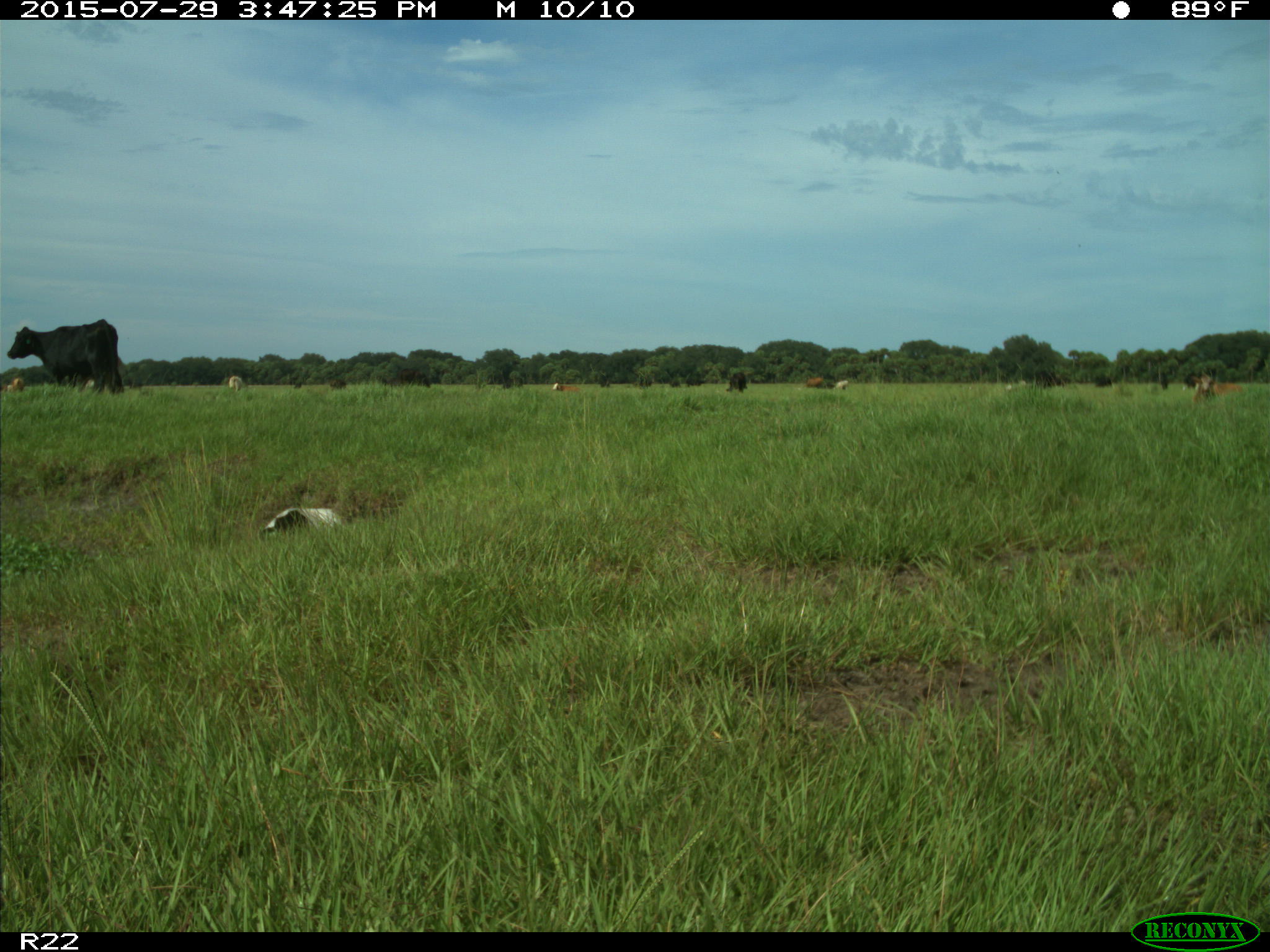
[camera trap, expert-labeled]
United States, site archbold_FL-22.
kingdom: Animalia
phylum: Chordata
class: Mammalia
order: Artiodactyla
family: Bovidae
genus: Bos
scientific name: Bos taurus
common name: domestic cow